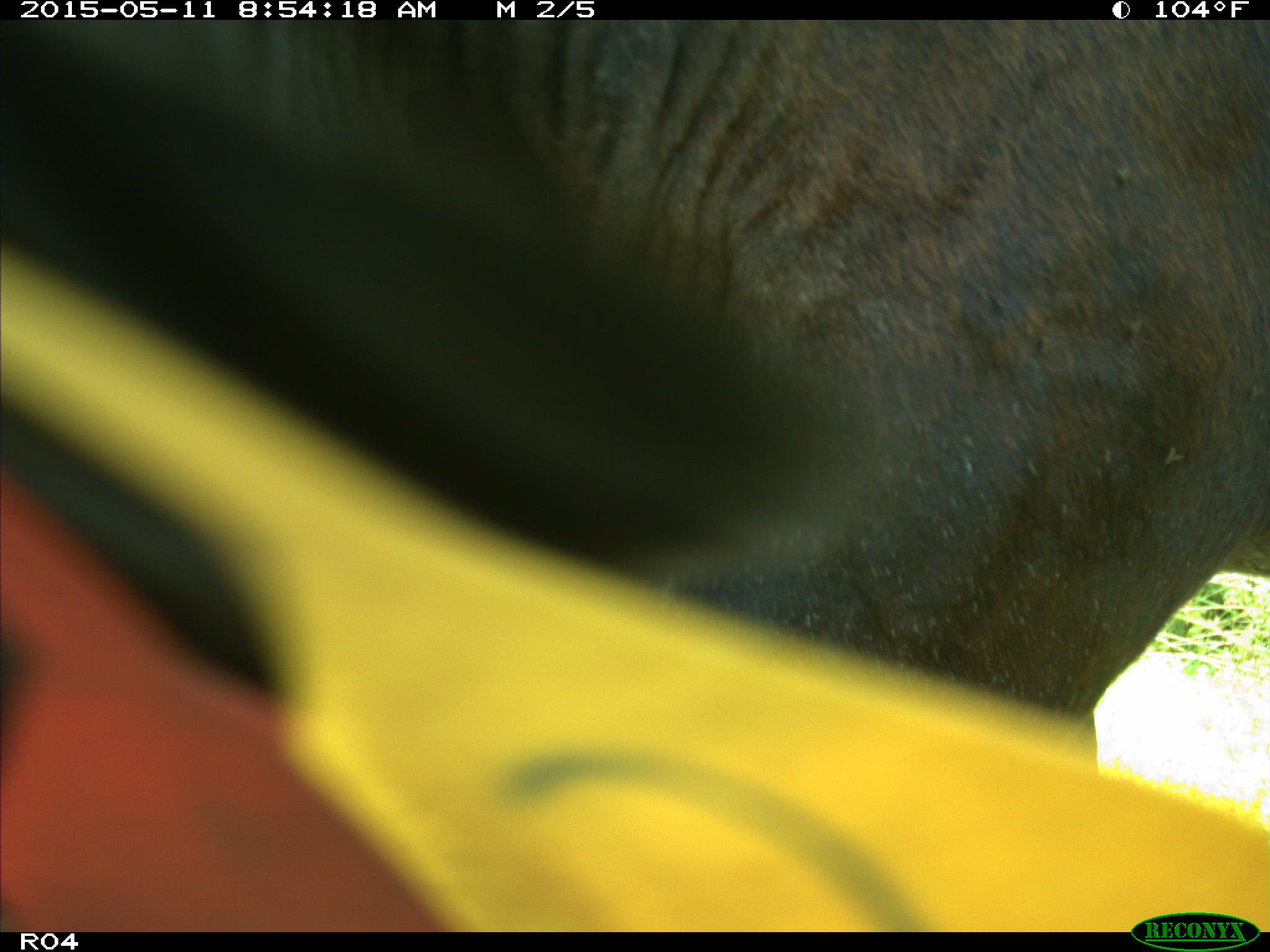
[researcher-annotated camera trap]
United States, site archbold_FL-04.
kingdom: Animalia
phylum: Chordata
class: Mammalia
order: Artiodactyla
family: Bovidae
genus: Bos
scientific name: Bos taurus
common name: domestic cow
Bos taurus (domestic cow).